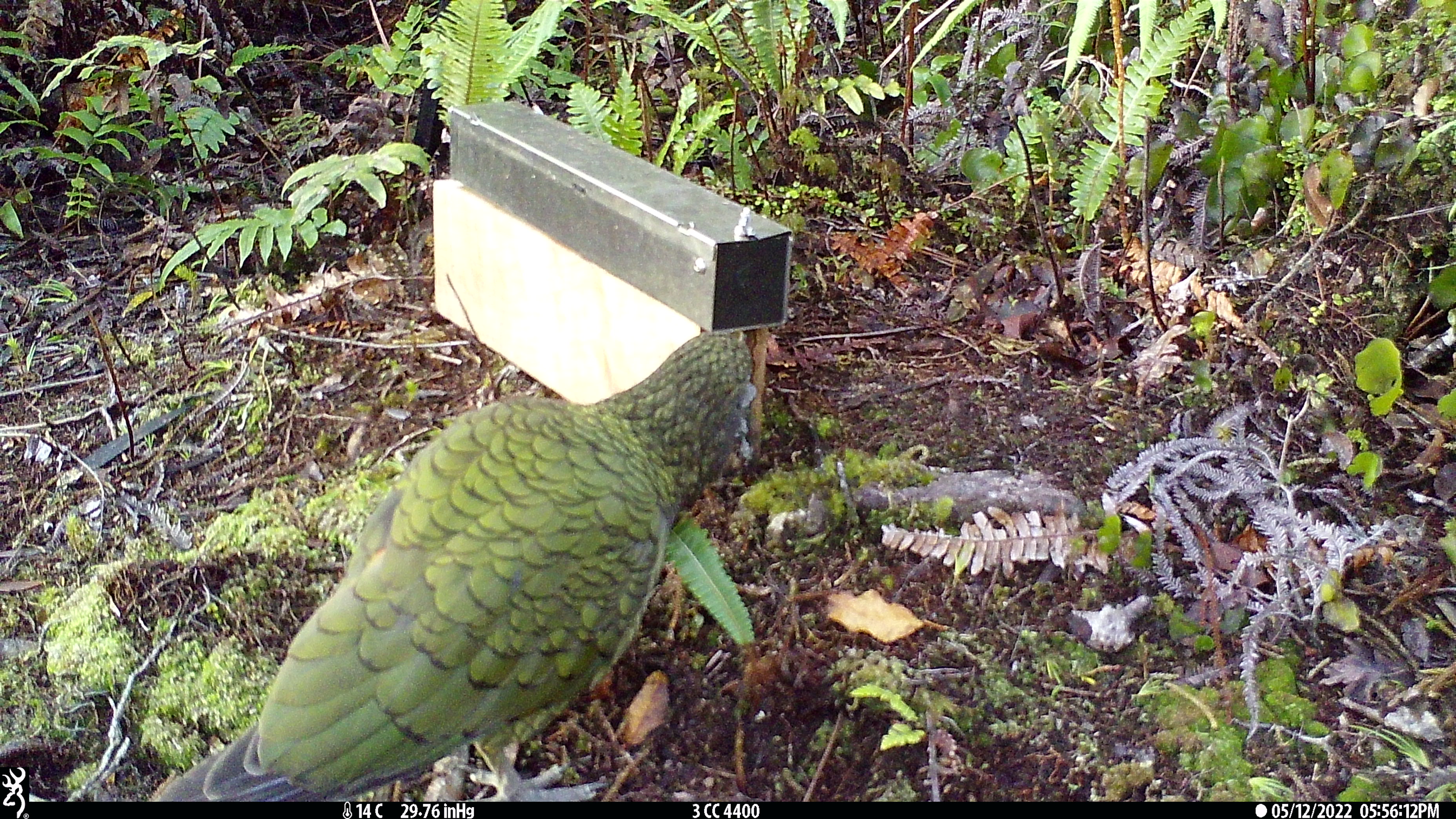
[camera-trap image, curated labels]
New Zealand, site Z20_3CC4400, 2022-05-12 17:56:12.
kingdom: Animalia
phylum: Chordata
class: Aves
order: Psittaciformes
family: Strigopidae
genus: Nestor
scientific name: Nestor notabilis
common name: kea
Kea (Nestor notabilis).